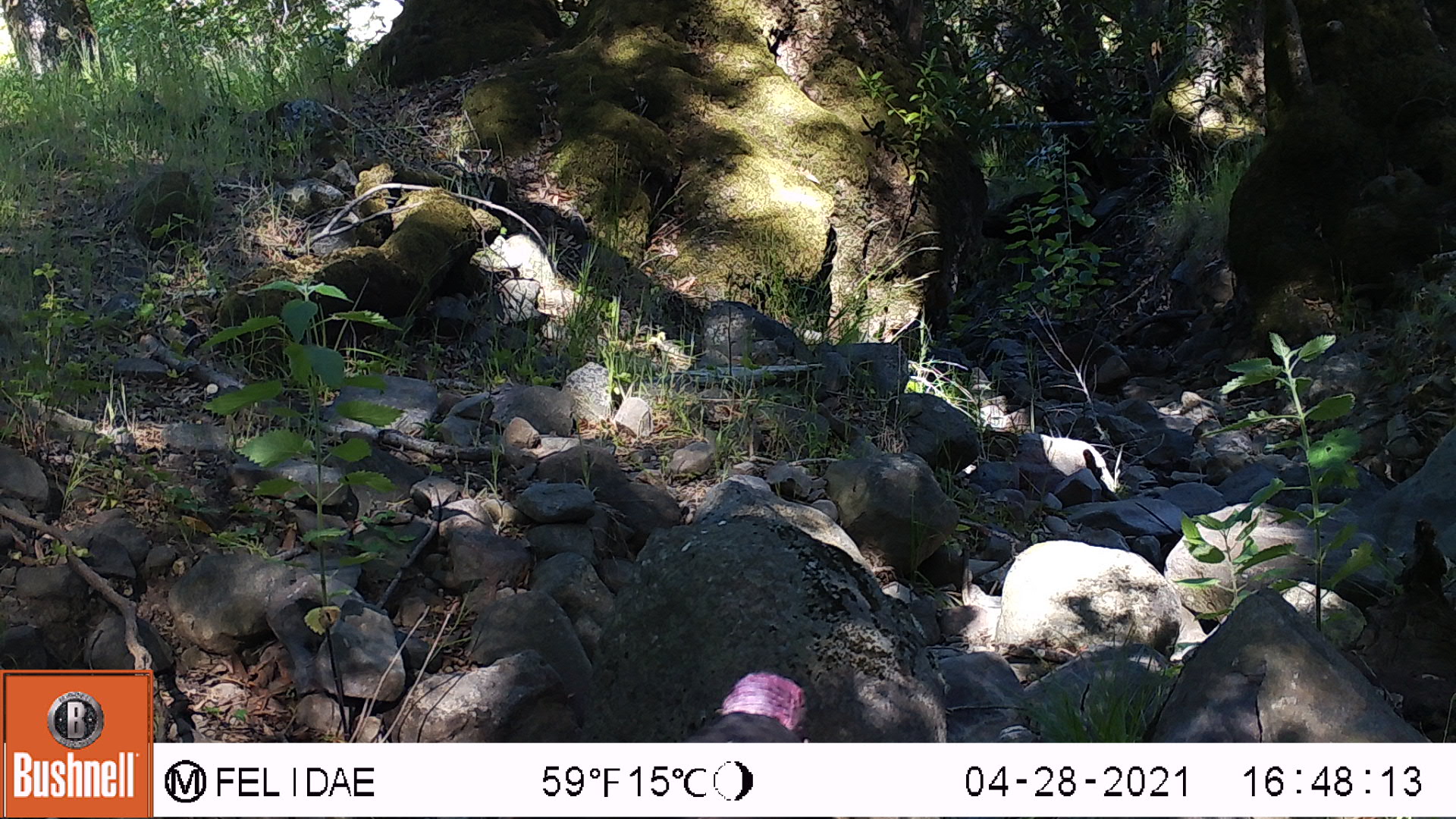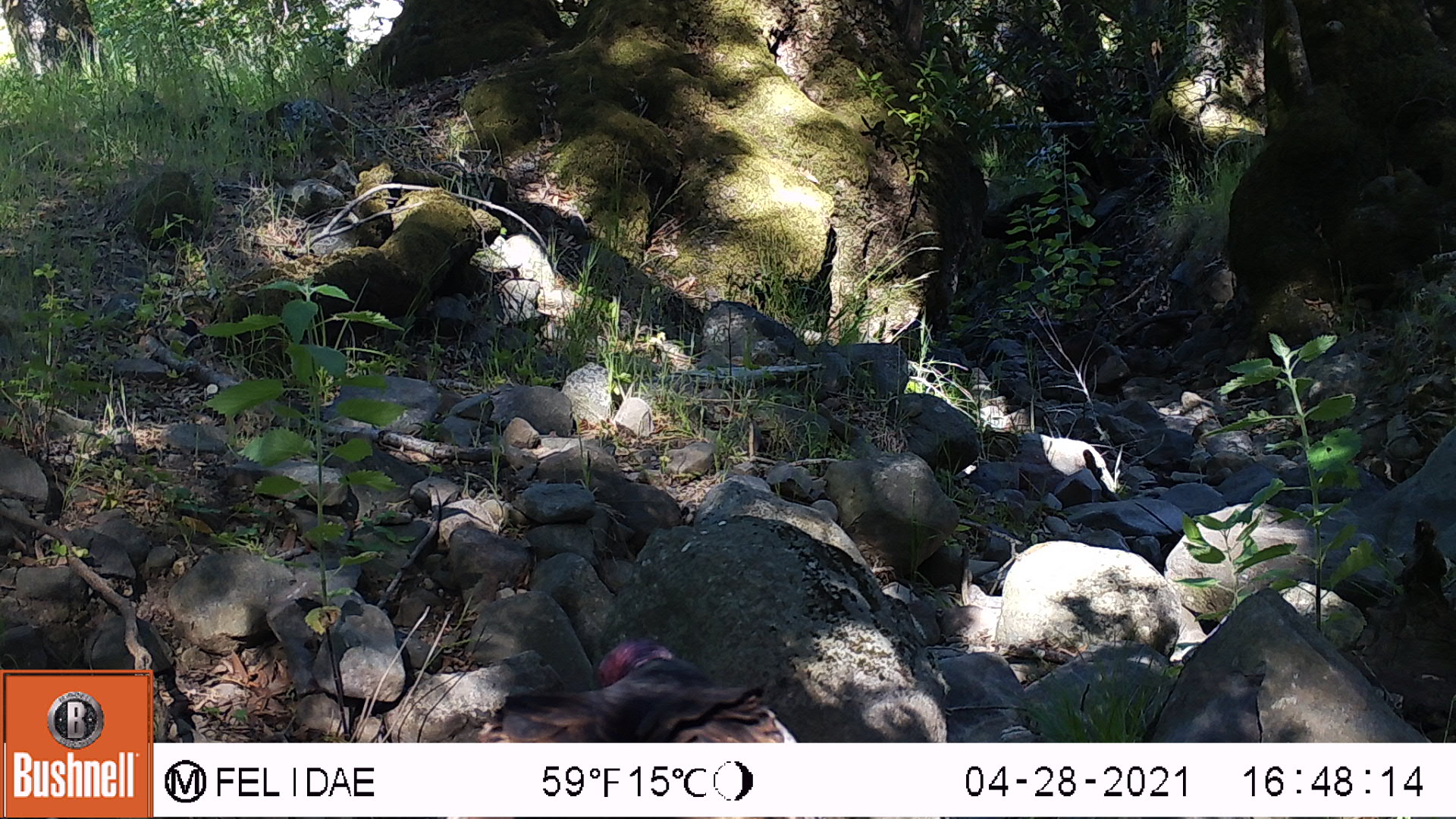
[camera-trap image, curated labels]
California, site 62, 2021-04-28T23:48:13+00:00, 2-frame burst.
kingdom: Animalia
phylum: Chordata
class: Aves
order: Galliformes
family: Phasianidae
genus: Meleagris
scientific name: Meleagris gallopavo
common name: turkey